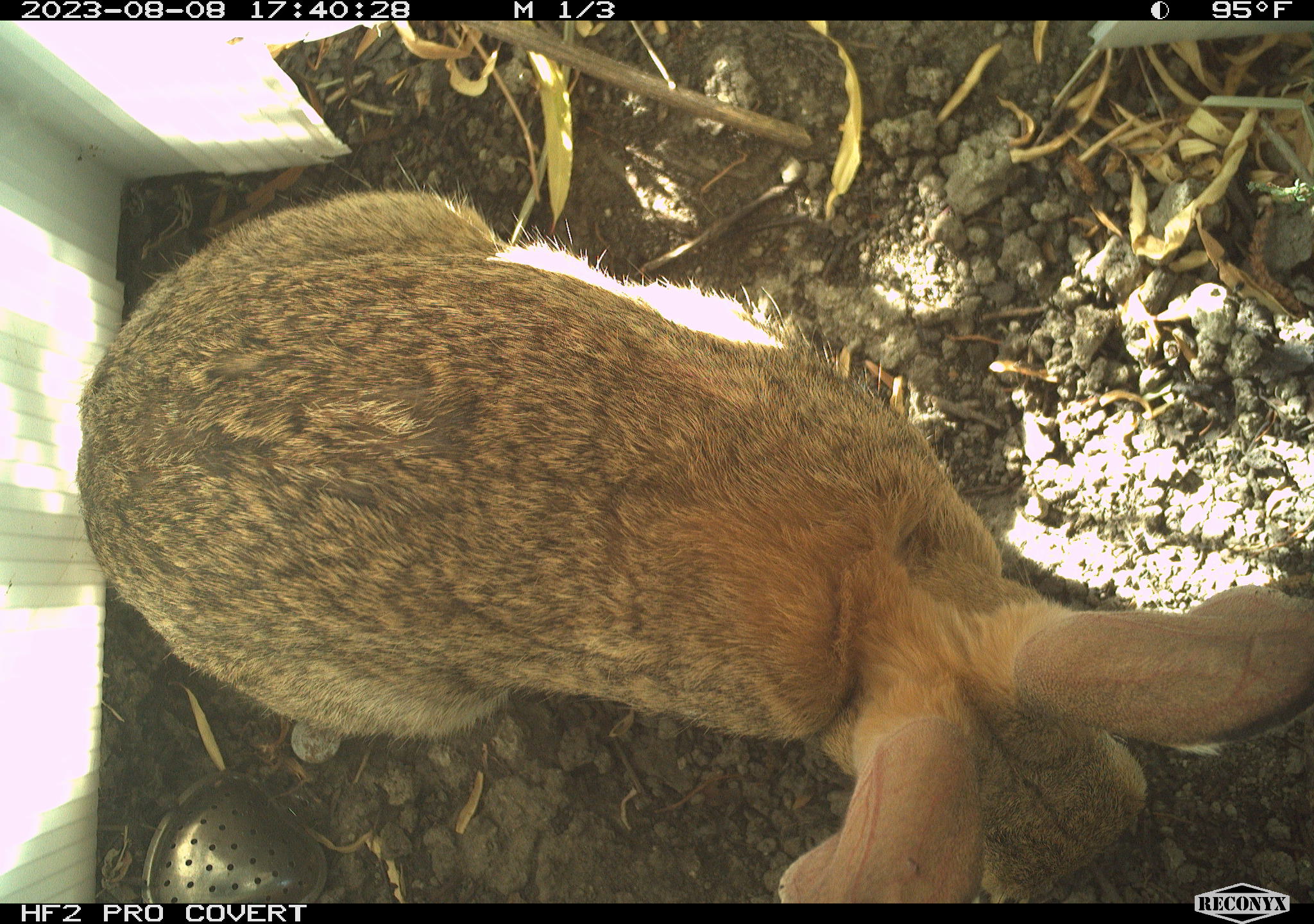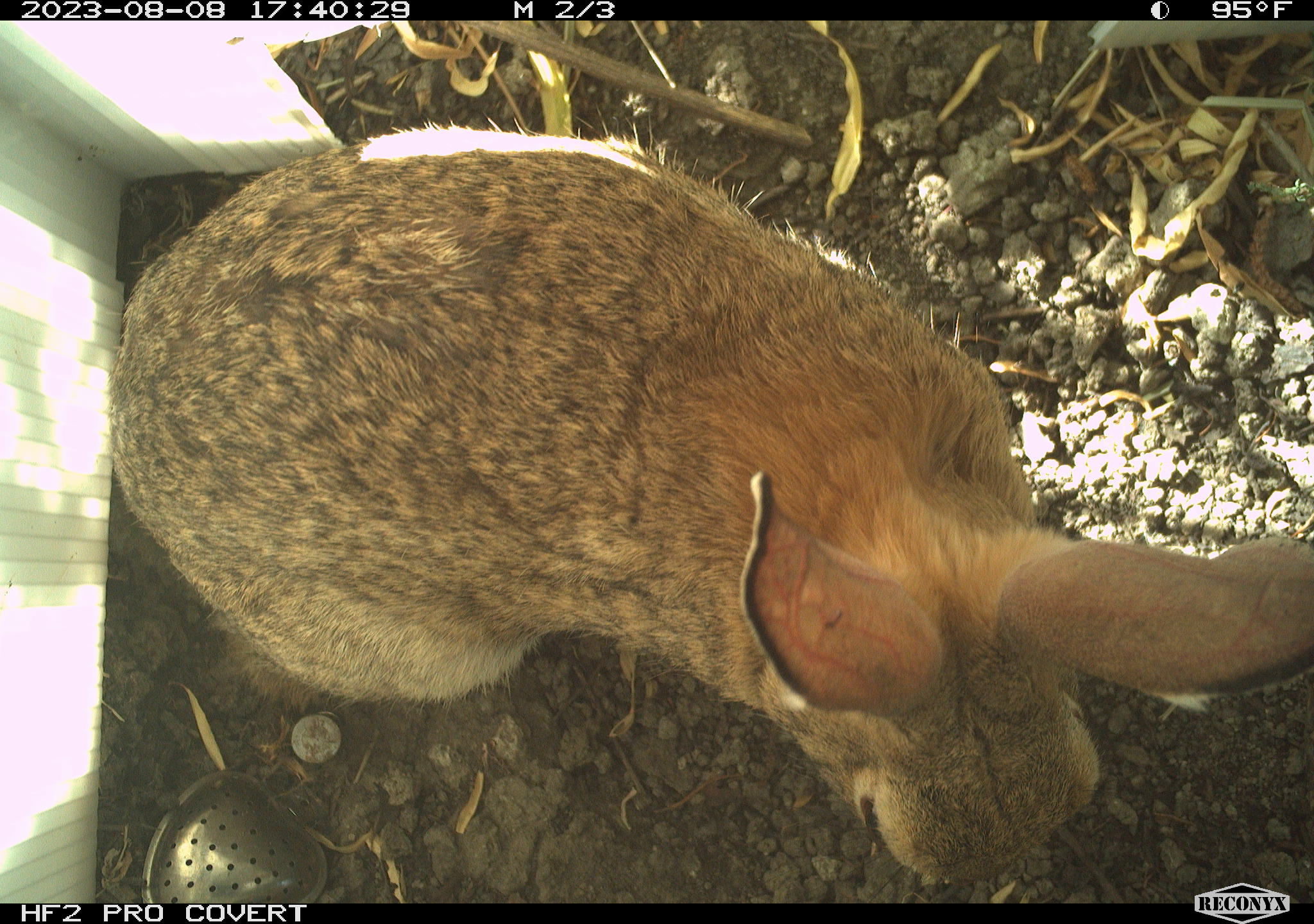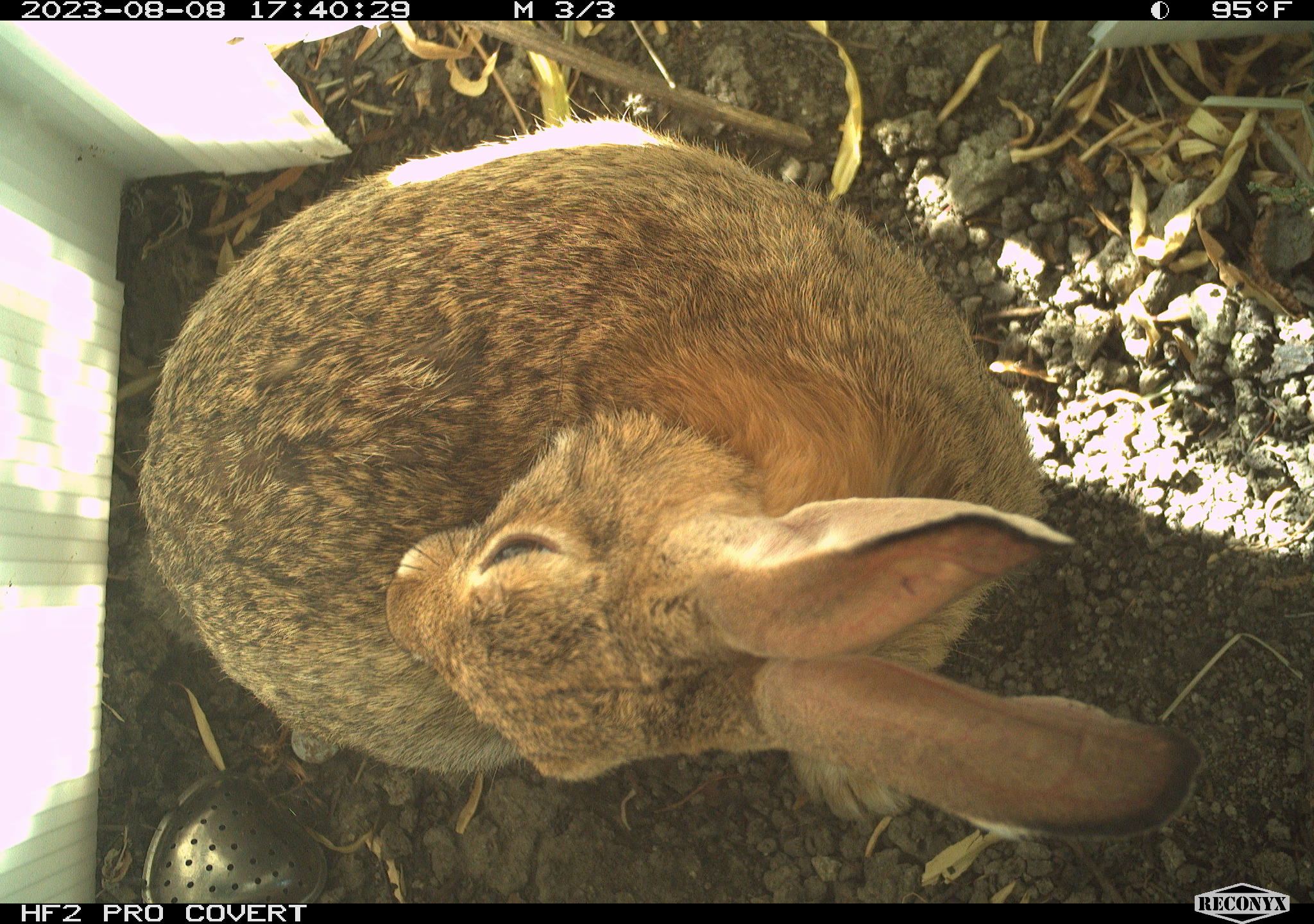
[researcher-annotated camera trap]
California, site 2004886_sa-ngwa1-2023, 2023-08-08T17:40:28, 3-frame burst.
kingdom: Animalia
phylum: Chordata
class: Mammalia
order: Lagomorpha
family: Leporidae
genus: Sylvilagus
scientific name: Sylvilagus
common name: cottontail rabbits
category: sylvilagus species